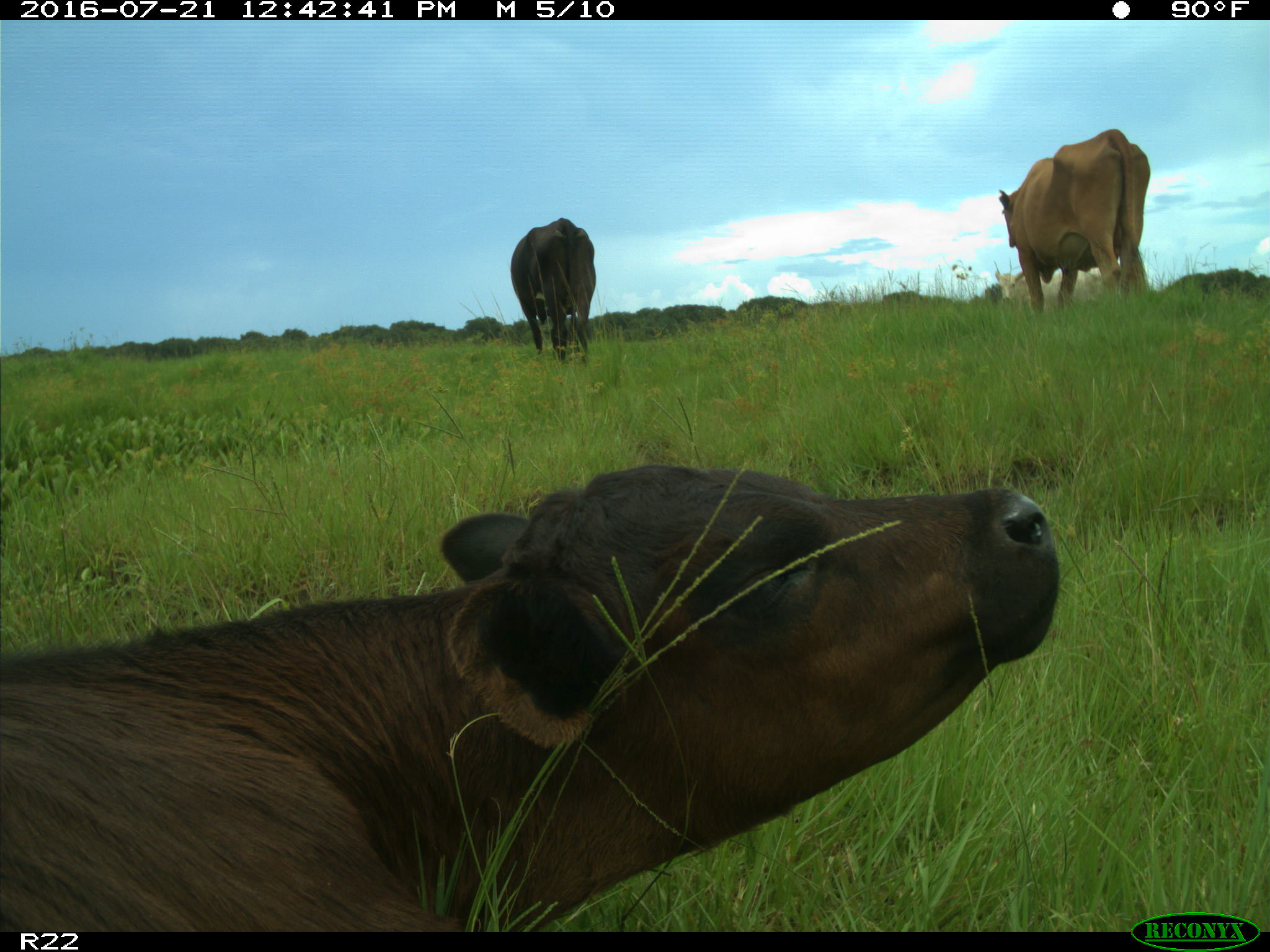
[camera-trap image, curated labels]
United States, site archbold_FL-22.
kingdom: Animalia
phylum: Chordata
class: Mammalia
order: Artiodactyla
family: Bovidae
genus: Bos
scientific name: Bos taurus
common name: domestic cow